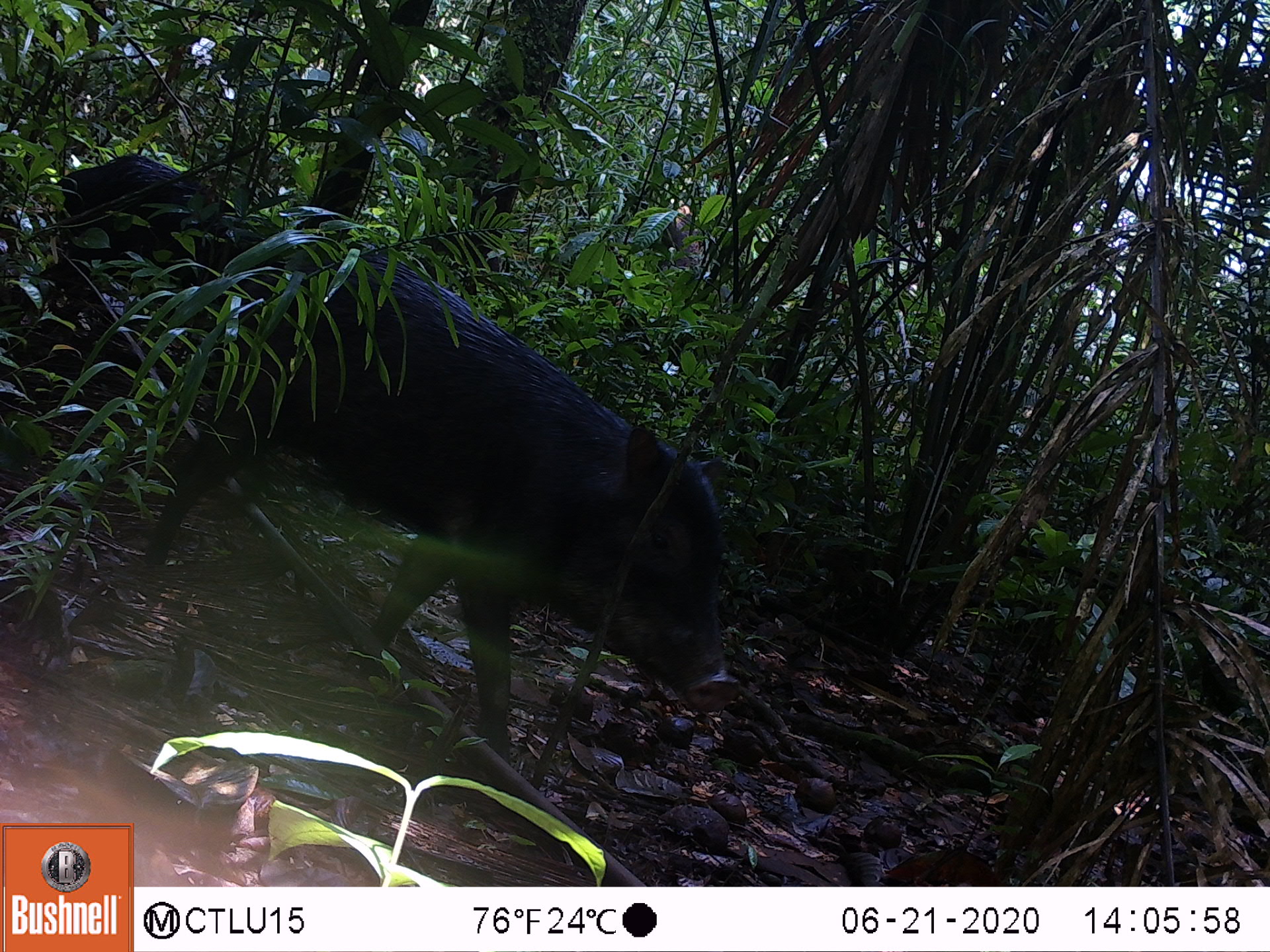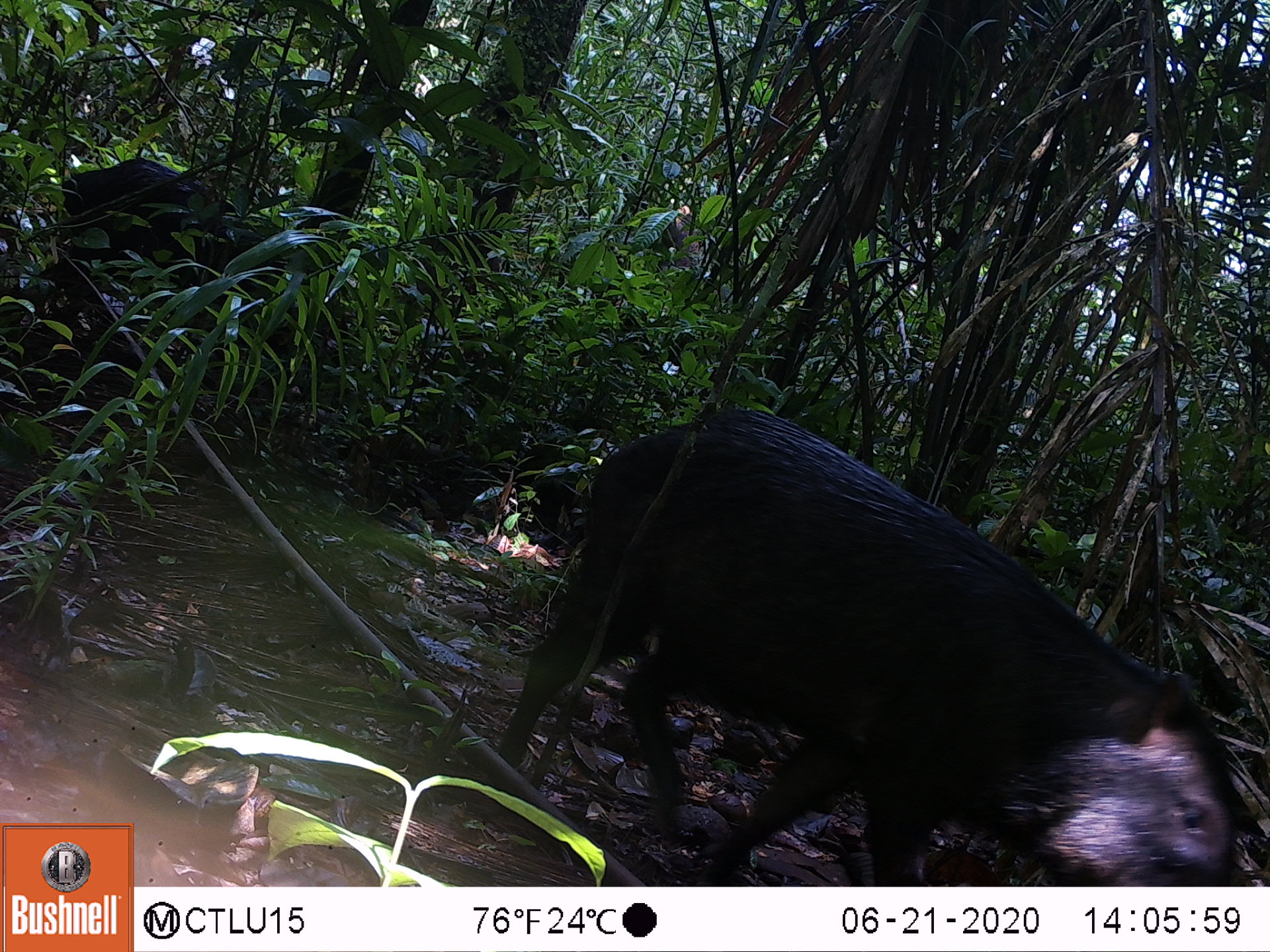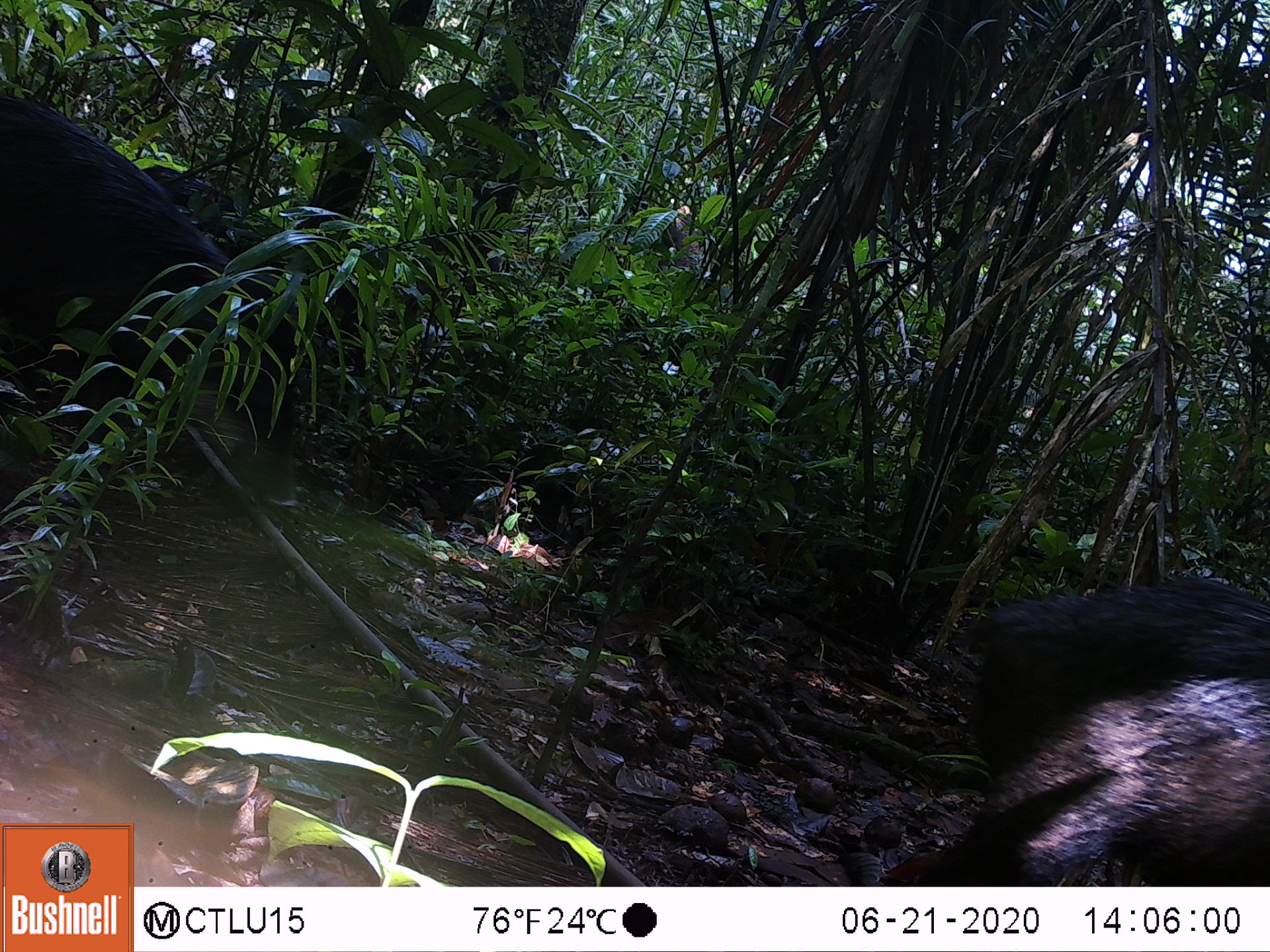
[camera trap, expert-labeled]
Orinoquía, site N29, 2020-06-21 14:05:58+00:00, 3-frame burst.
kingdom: Animalia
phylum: Chordata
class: Mammalia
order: Artiodactyla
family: Tayassuidae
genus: Pecari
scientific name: Pecari tajacu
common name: collared peccary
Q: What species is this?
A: Collared peccary (Pecari tajacu).